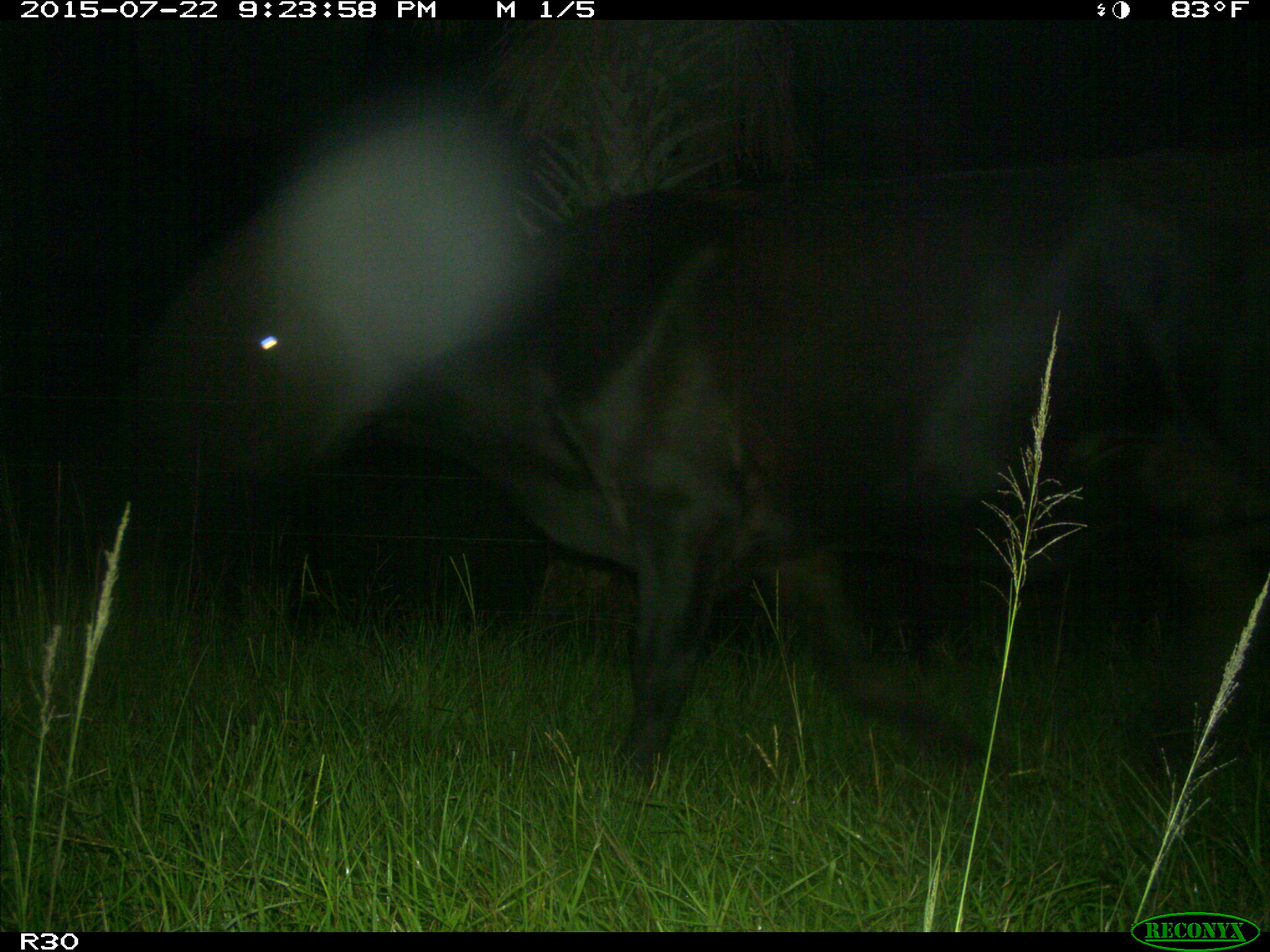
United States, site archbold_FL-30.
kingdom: Animalia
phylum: Chordata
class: Mammalia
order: Artiodactyla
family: Bovidae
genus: Bos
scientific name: Bos taurus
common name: domestic cow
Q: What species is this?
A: Bos taurus (domestic cow).